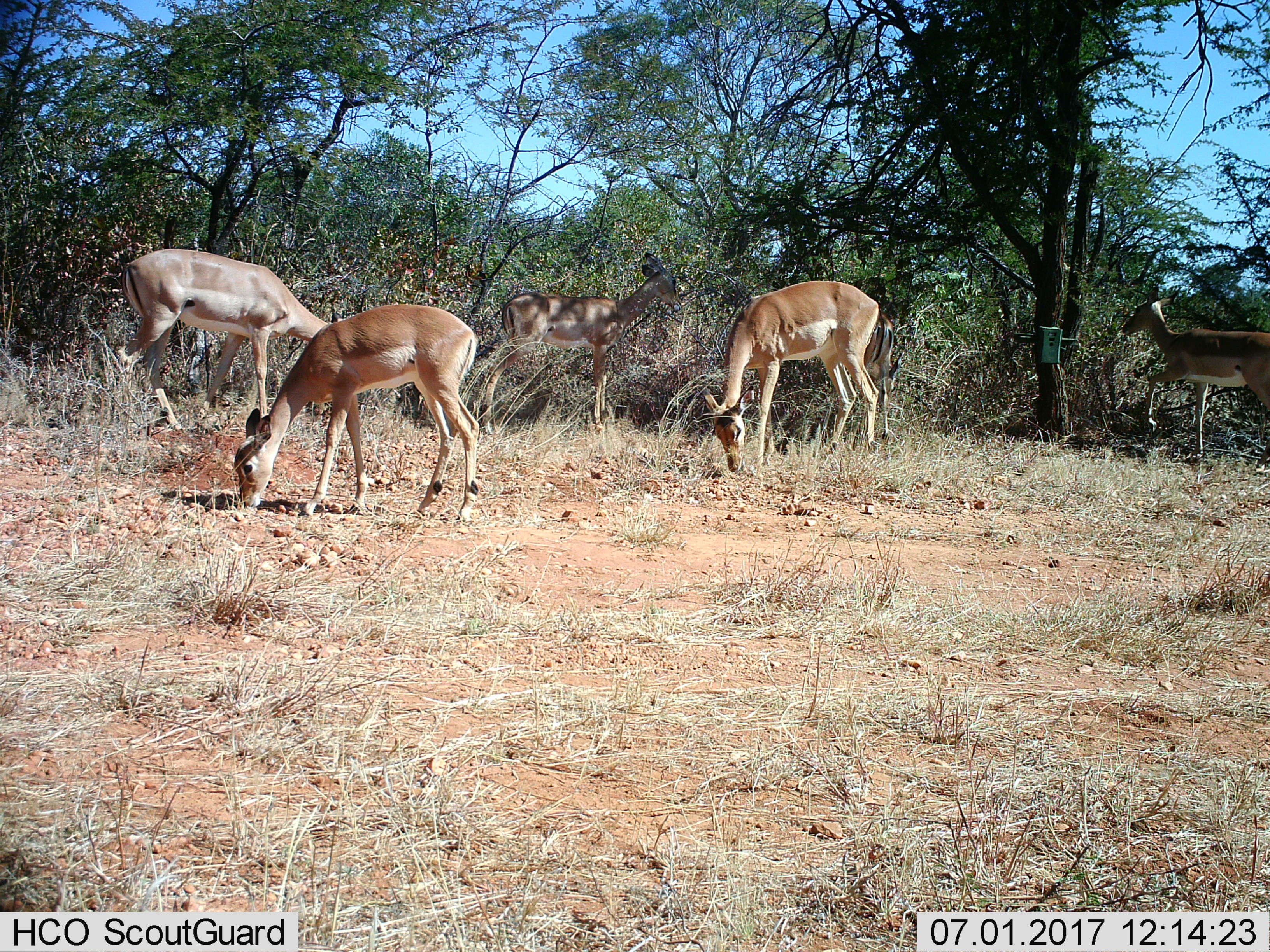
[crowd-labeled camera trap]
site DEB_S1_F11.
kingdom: Animalia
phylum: Chordata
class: Mammalia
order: Artiodactyla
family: Bovidae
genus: Aepyceros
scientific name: Aepyceros melampus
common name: impala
Impala (Aepyceros melampus), count 5. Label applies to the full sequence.